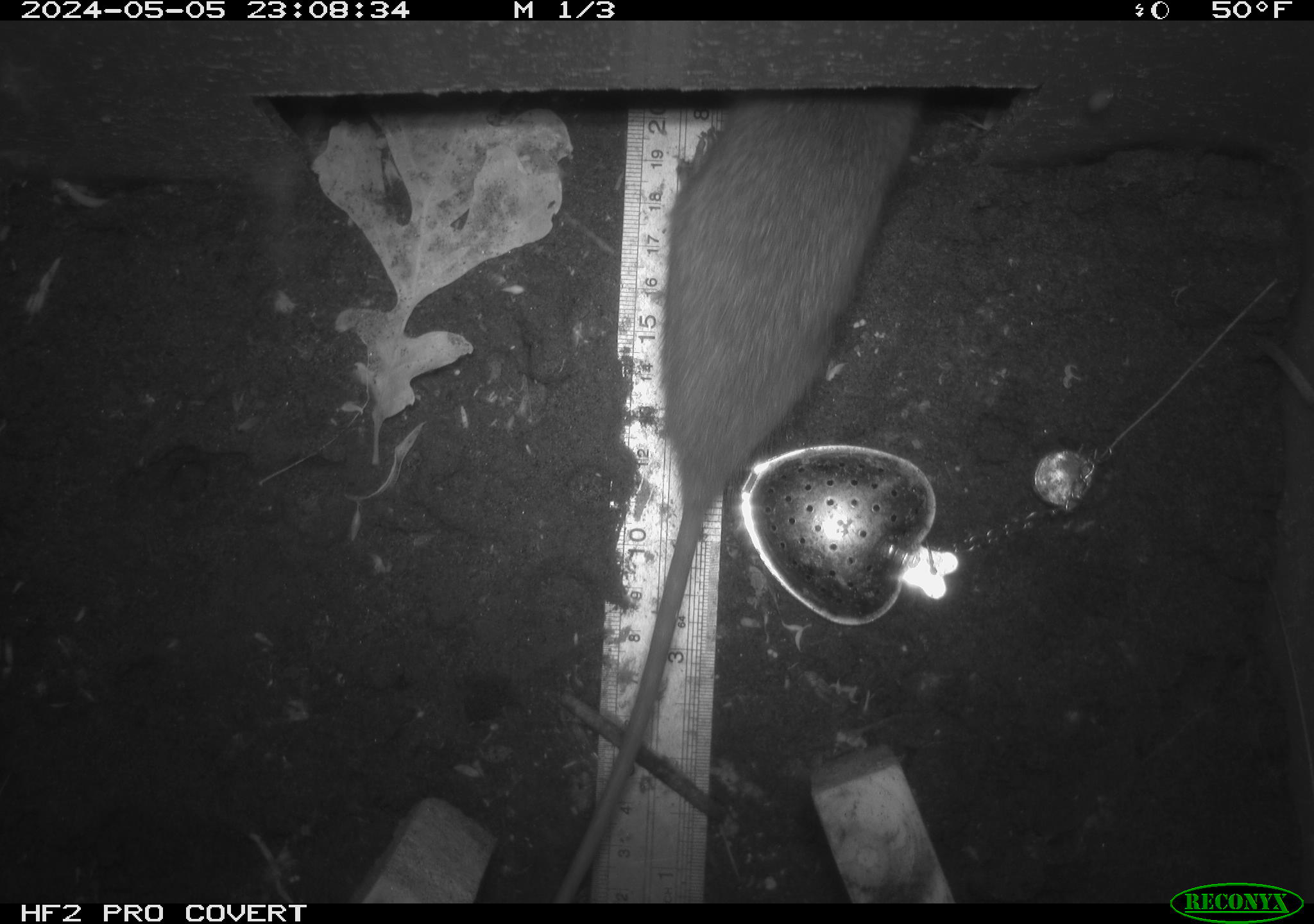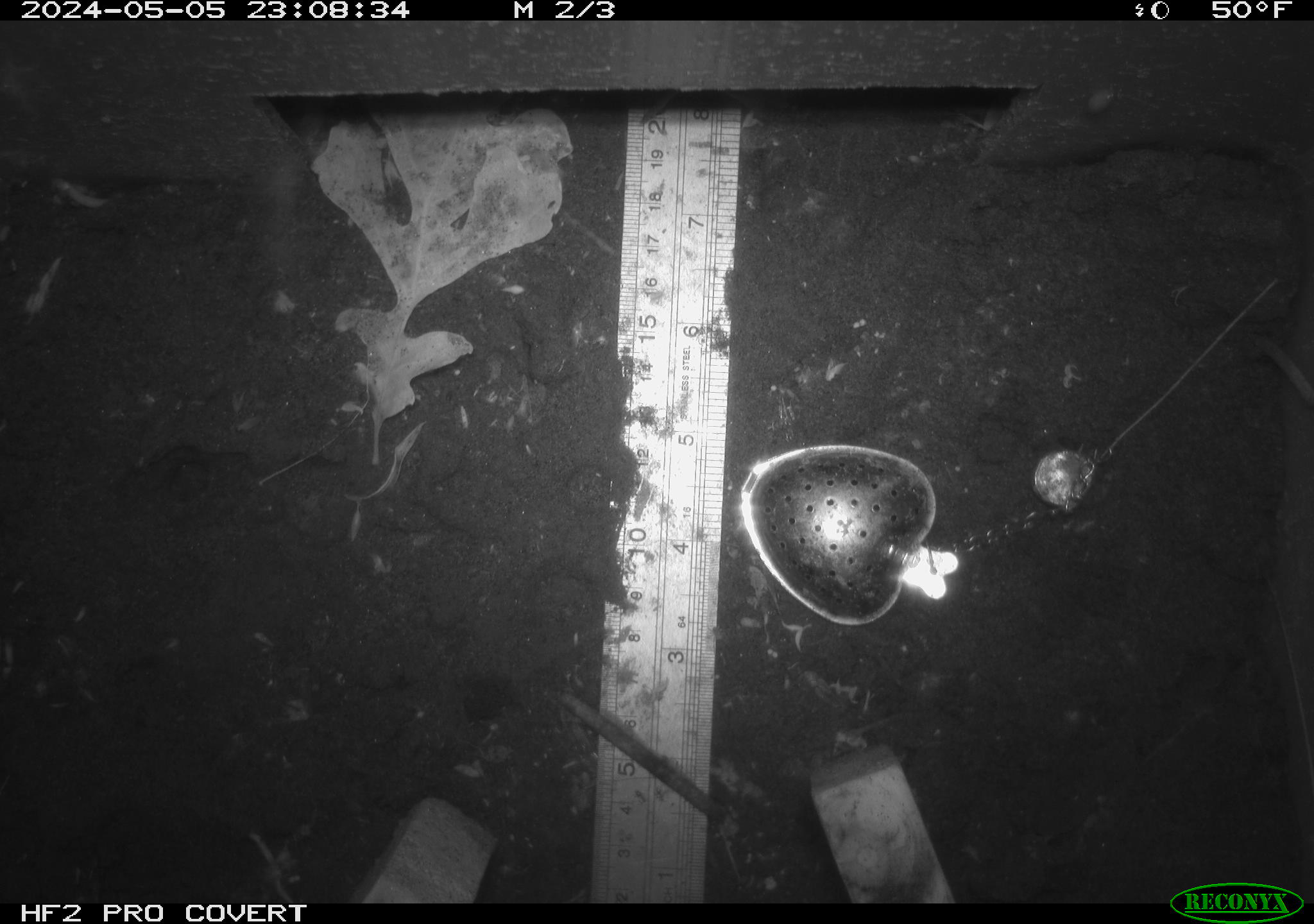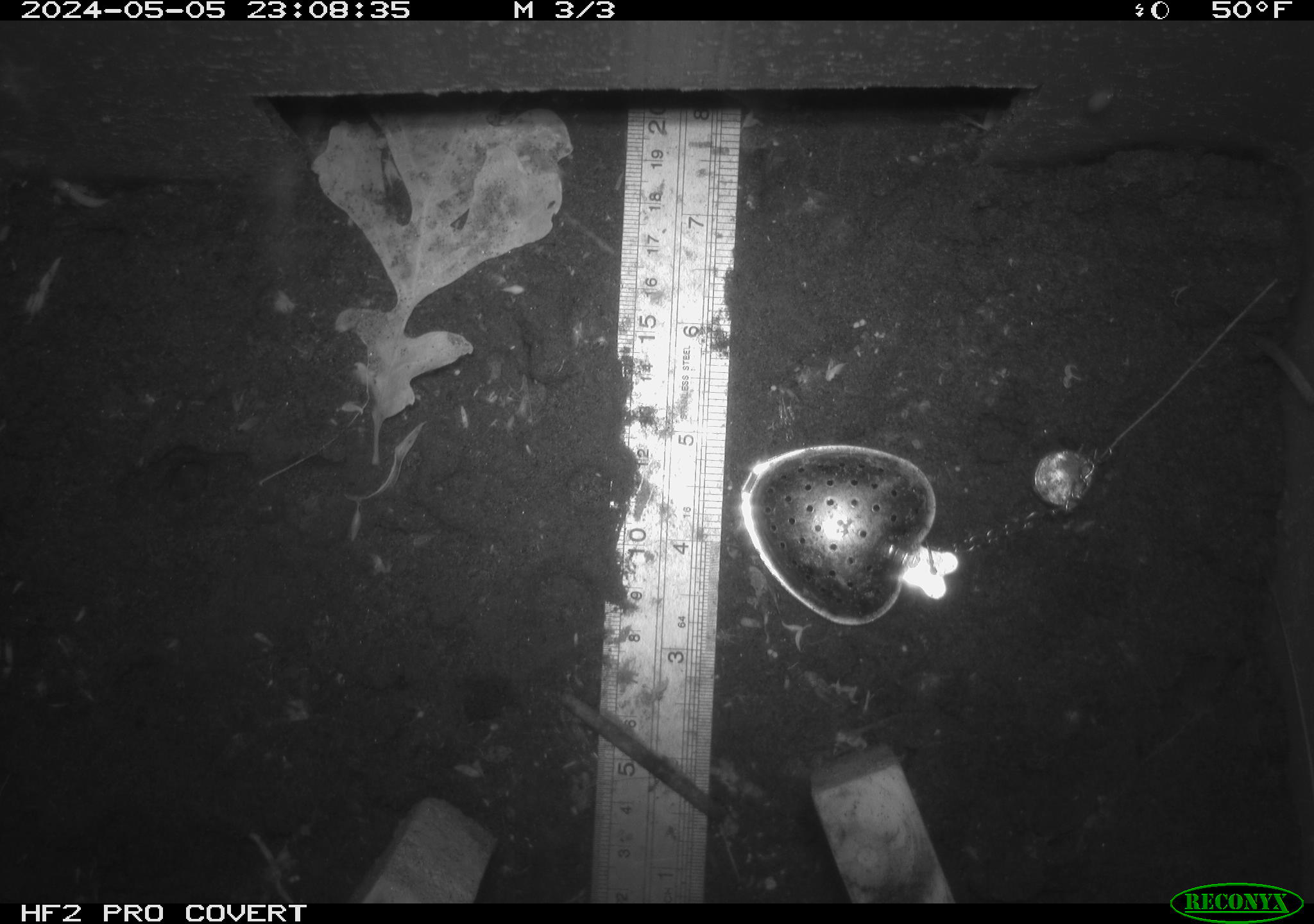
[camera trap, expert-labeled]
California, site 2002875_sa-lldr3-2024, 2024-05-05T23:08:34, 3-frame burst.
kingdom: Animalia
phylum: Chordata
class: Mammalia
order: Rodentia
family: Muridae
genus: Rattus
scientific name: Rattus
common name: rat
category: rattus species